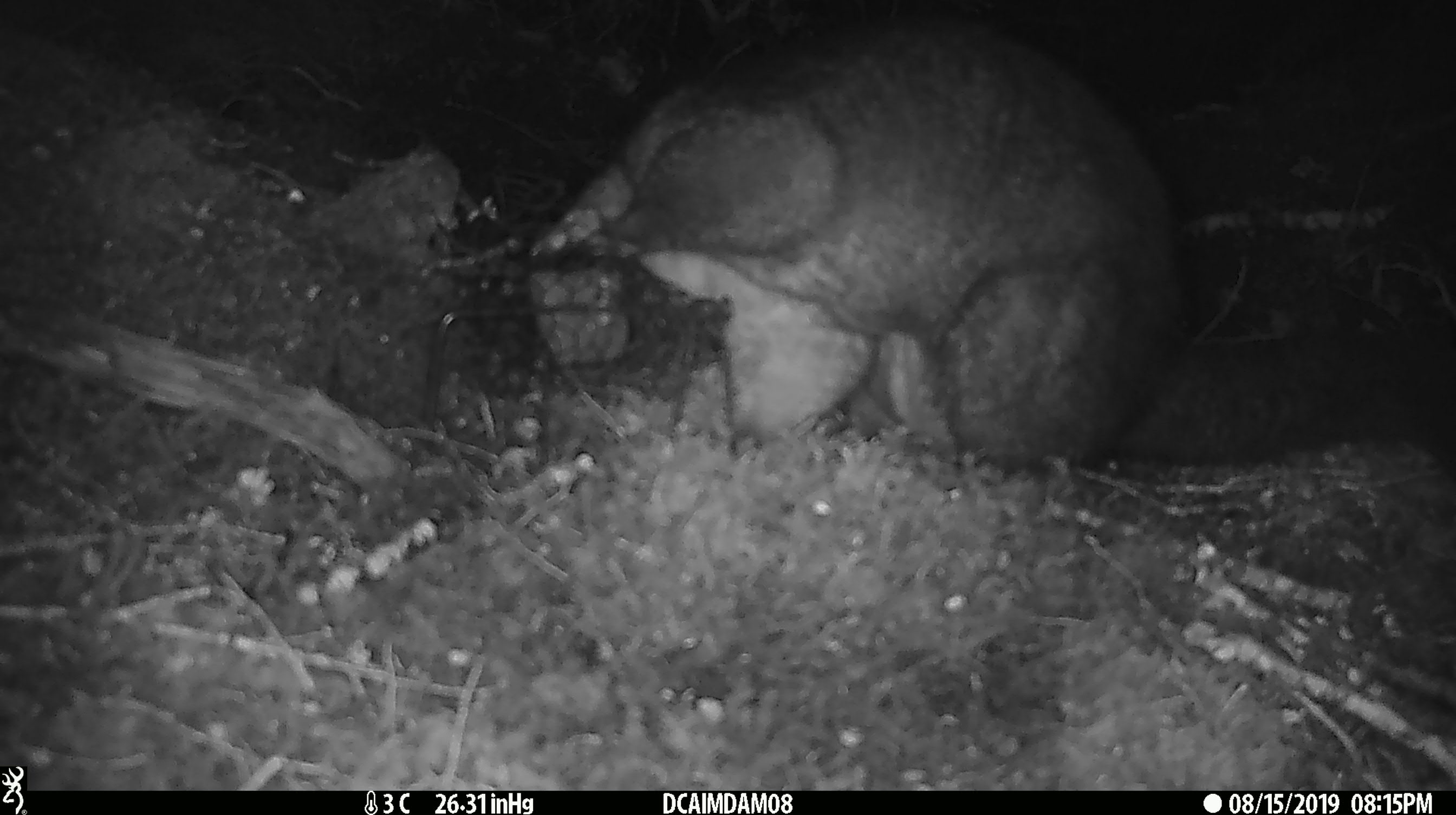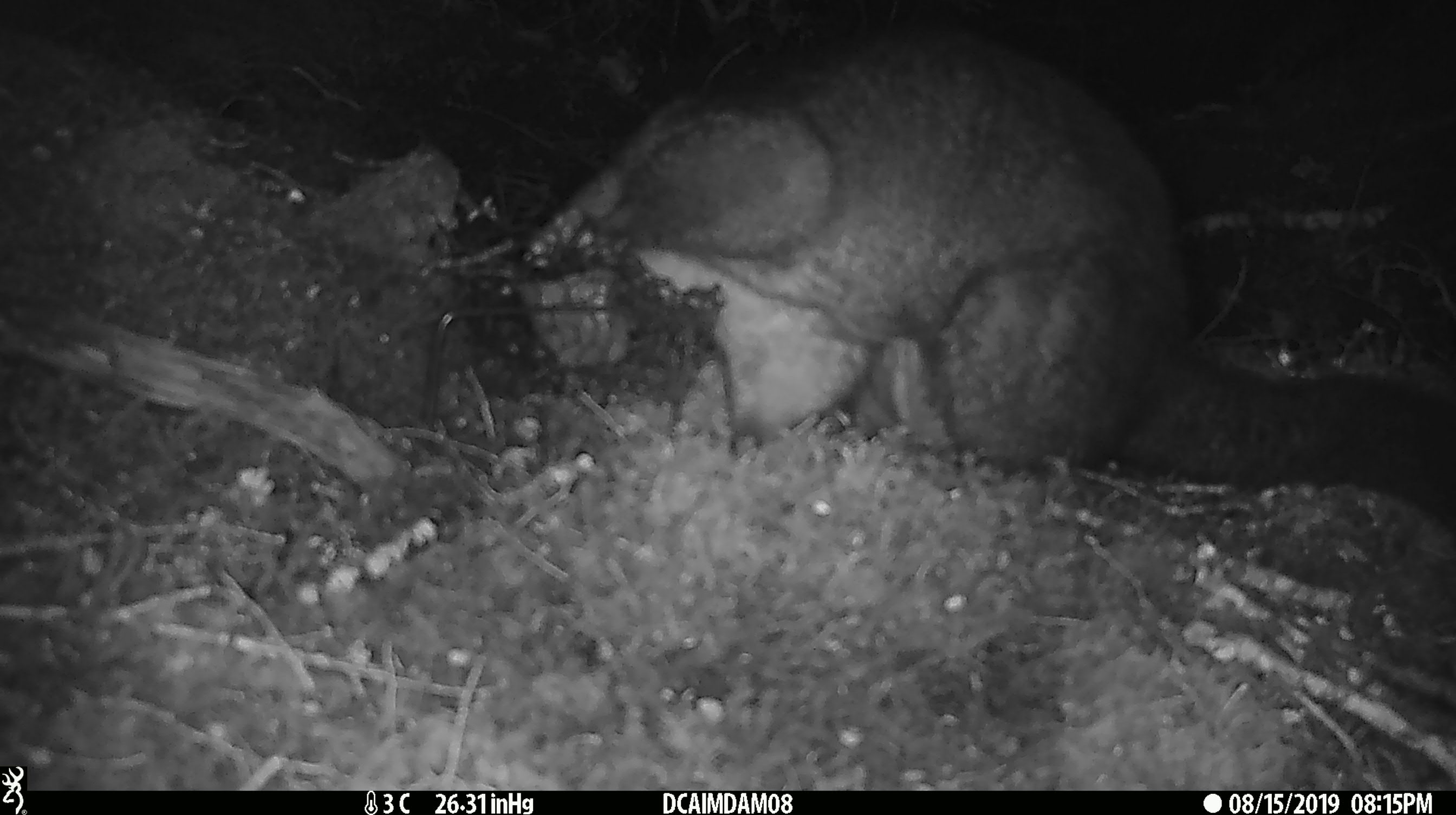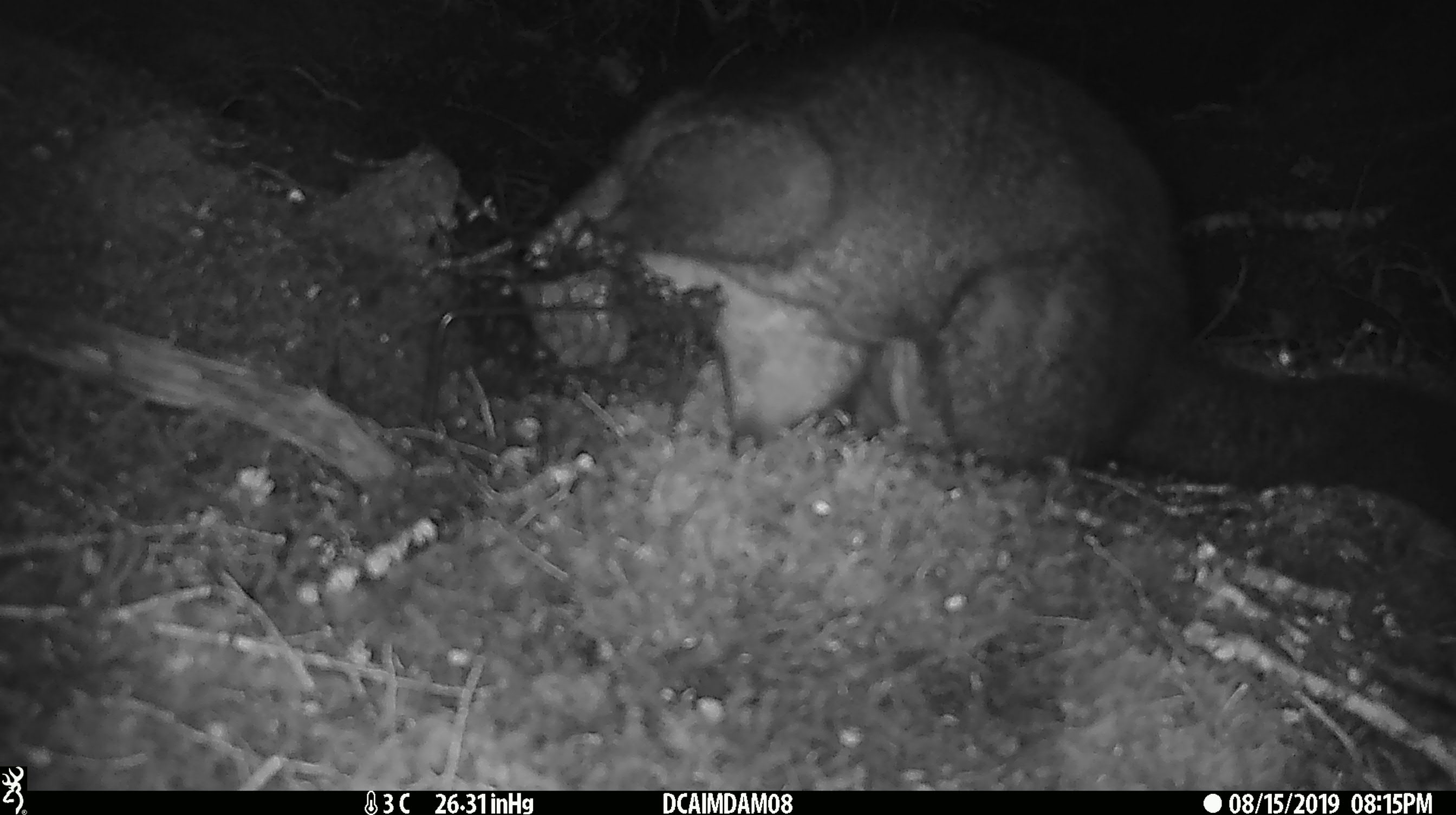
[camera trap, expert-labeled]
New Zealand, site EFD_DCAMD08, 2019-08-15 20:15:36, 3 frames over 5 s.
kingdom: Animalia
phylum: Chordata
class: Mammalia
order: Diprotodontia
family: Phalangeridae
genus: Trichosurus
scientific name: Trichosurus vulpecula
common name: common brushtail possum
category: possum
Possum (common brushtail possum) (Trichosurus vulpecula).